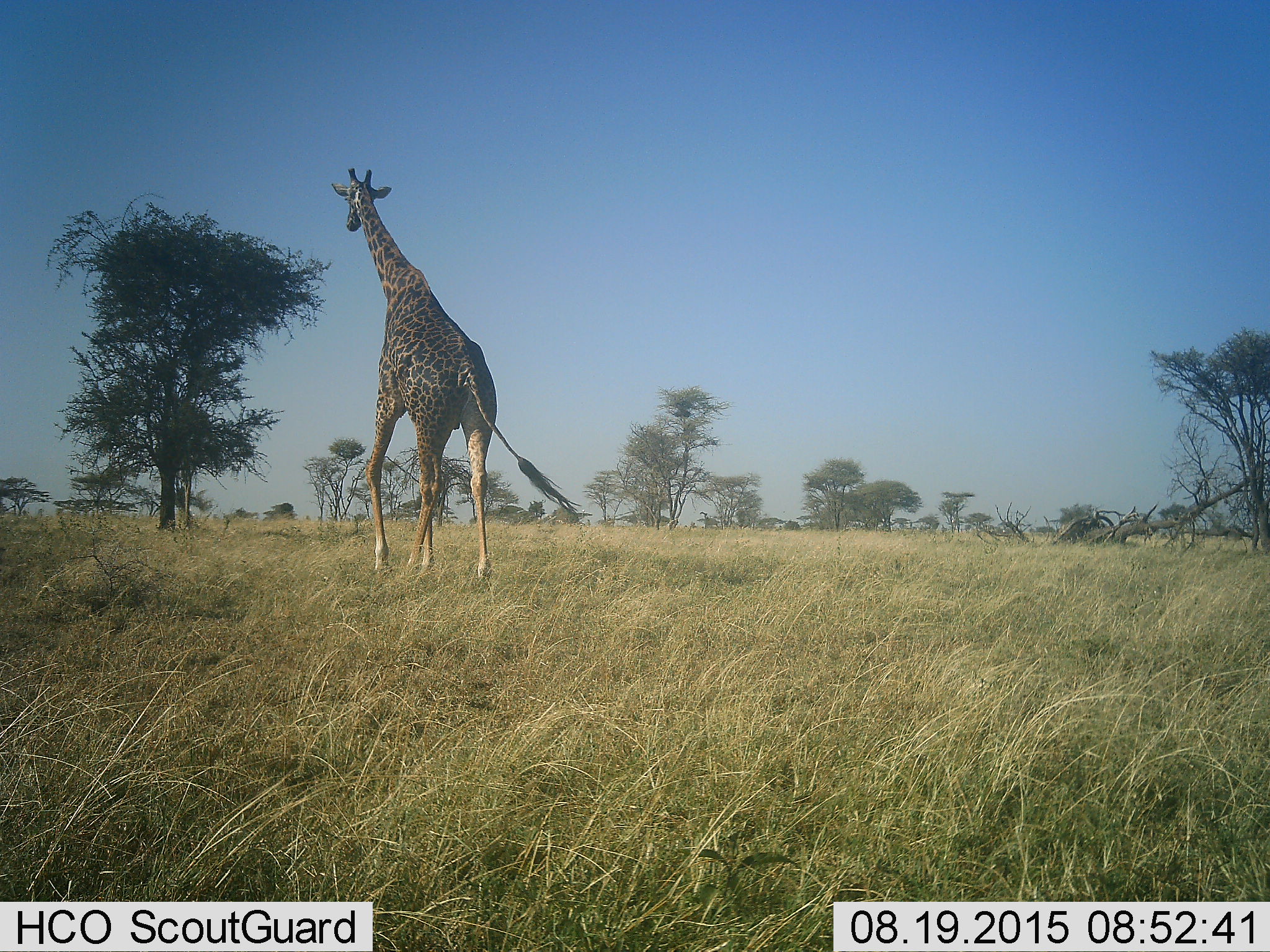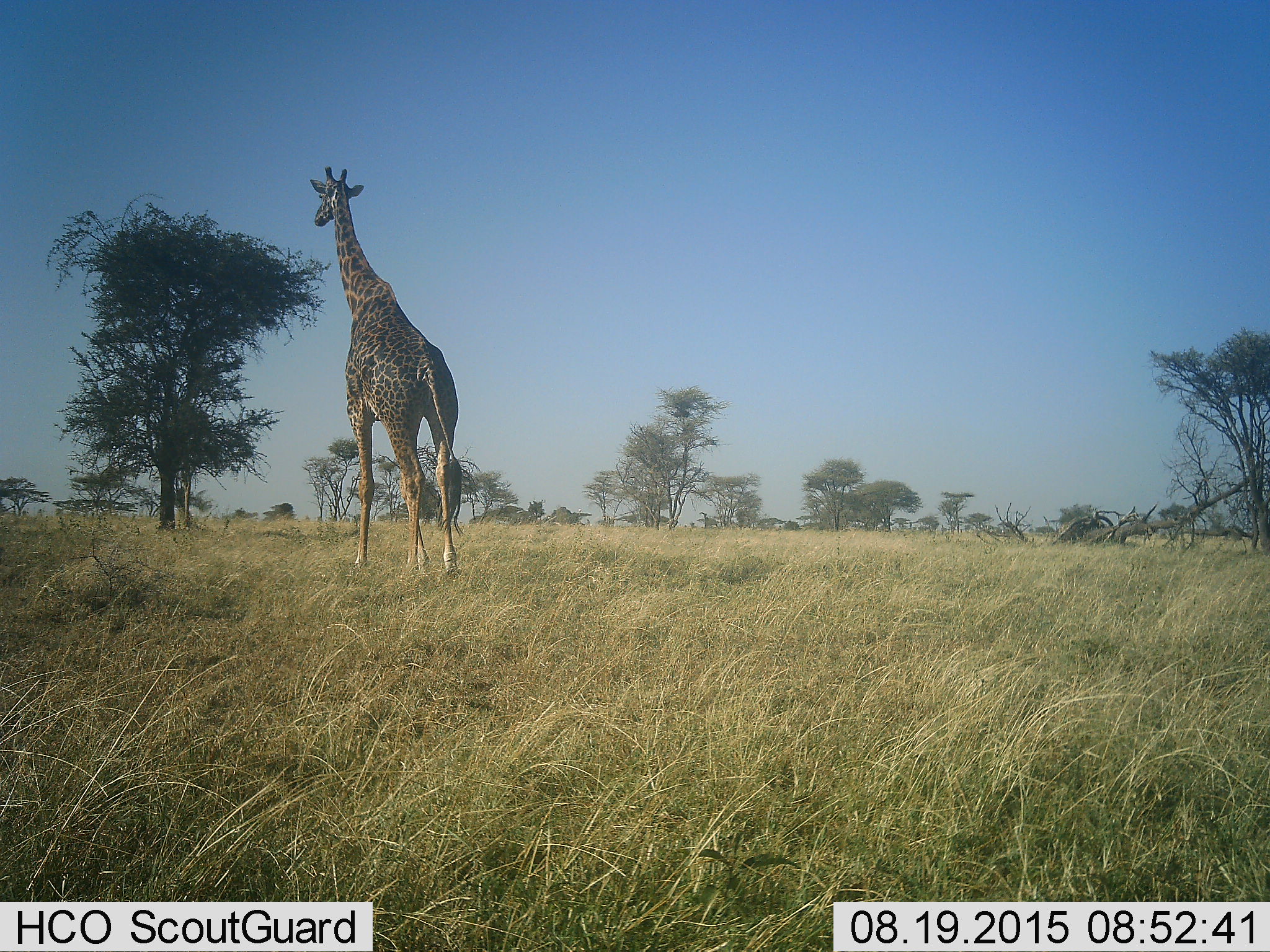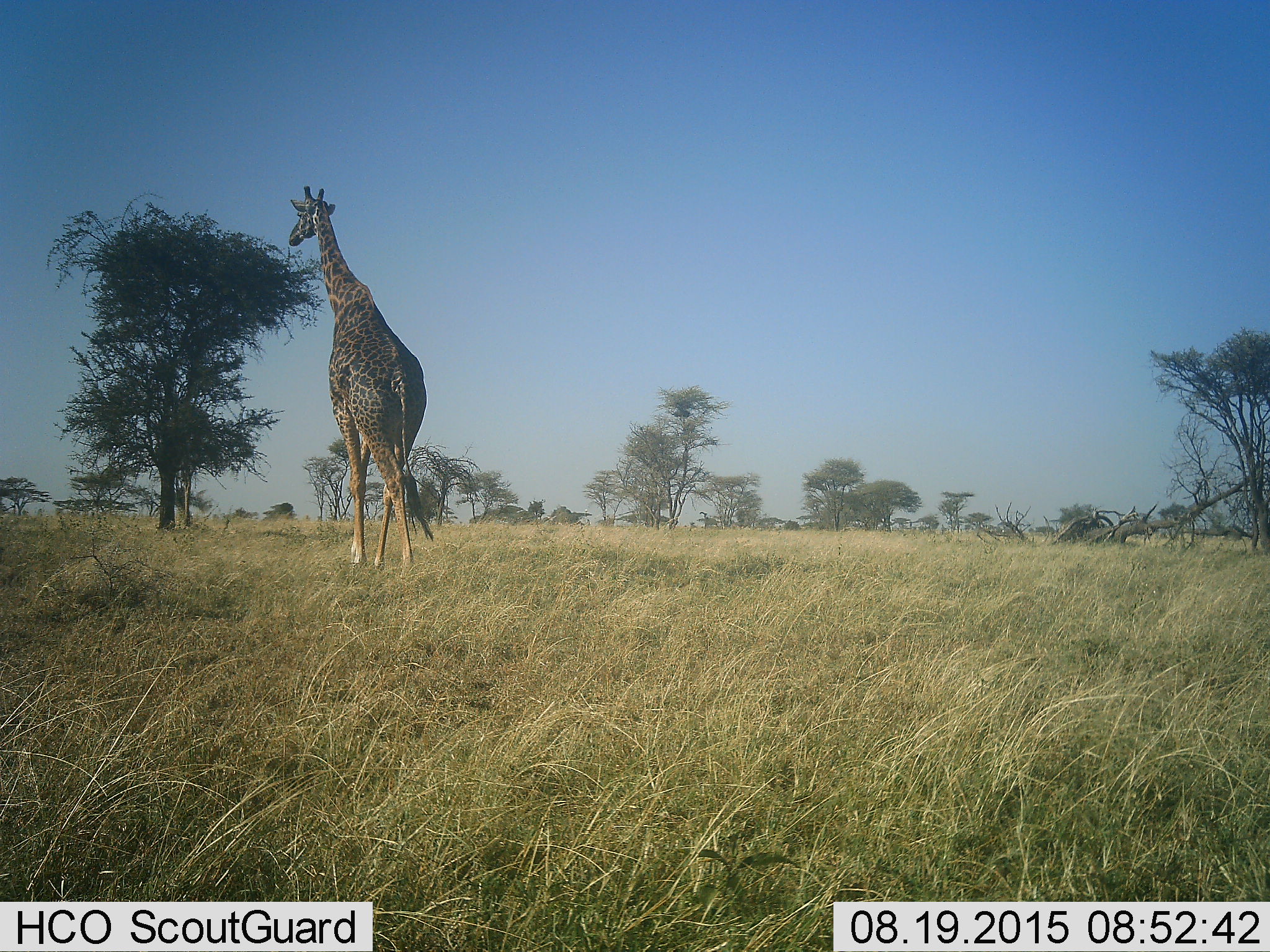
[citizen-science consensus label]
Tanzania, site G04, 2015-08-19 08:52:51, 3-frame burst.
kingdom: Animalia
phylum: Chordata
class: Mammalia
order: Artiodactyla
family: Giraffidae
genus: Giraffa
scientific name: Giraffa camelopardalis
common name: giraffe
Giraffe (Giraffa camelopardalis), count 1. Behavior (volunteer vote fractions): standing 5%, resting 0%, moving 95%, interacting 0%. Young present (vote fraction): 0%. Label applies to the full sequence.